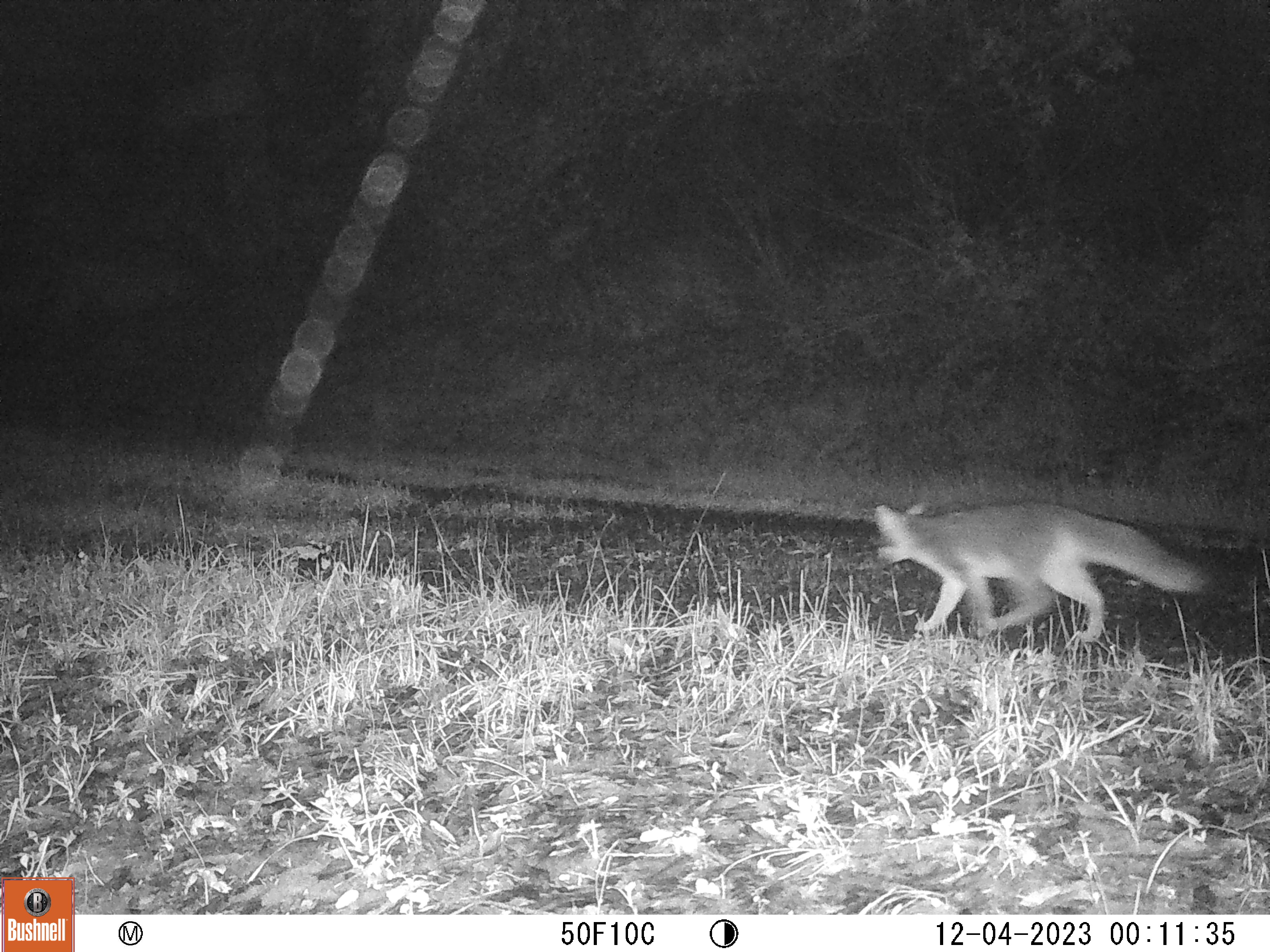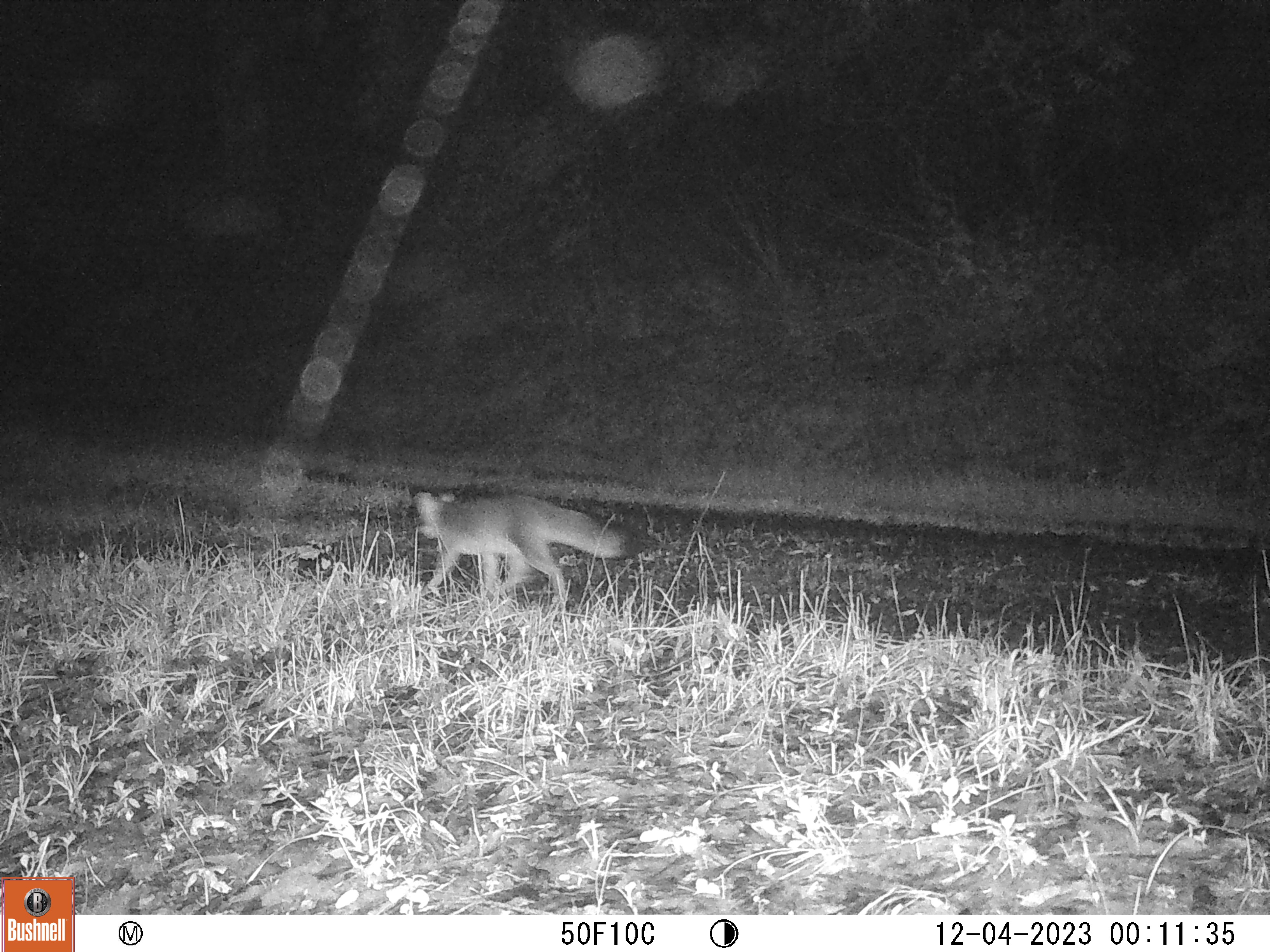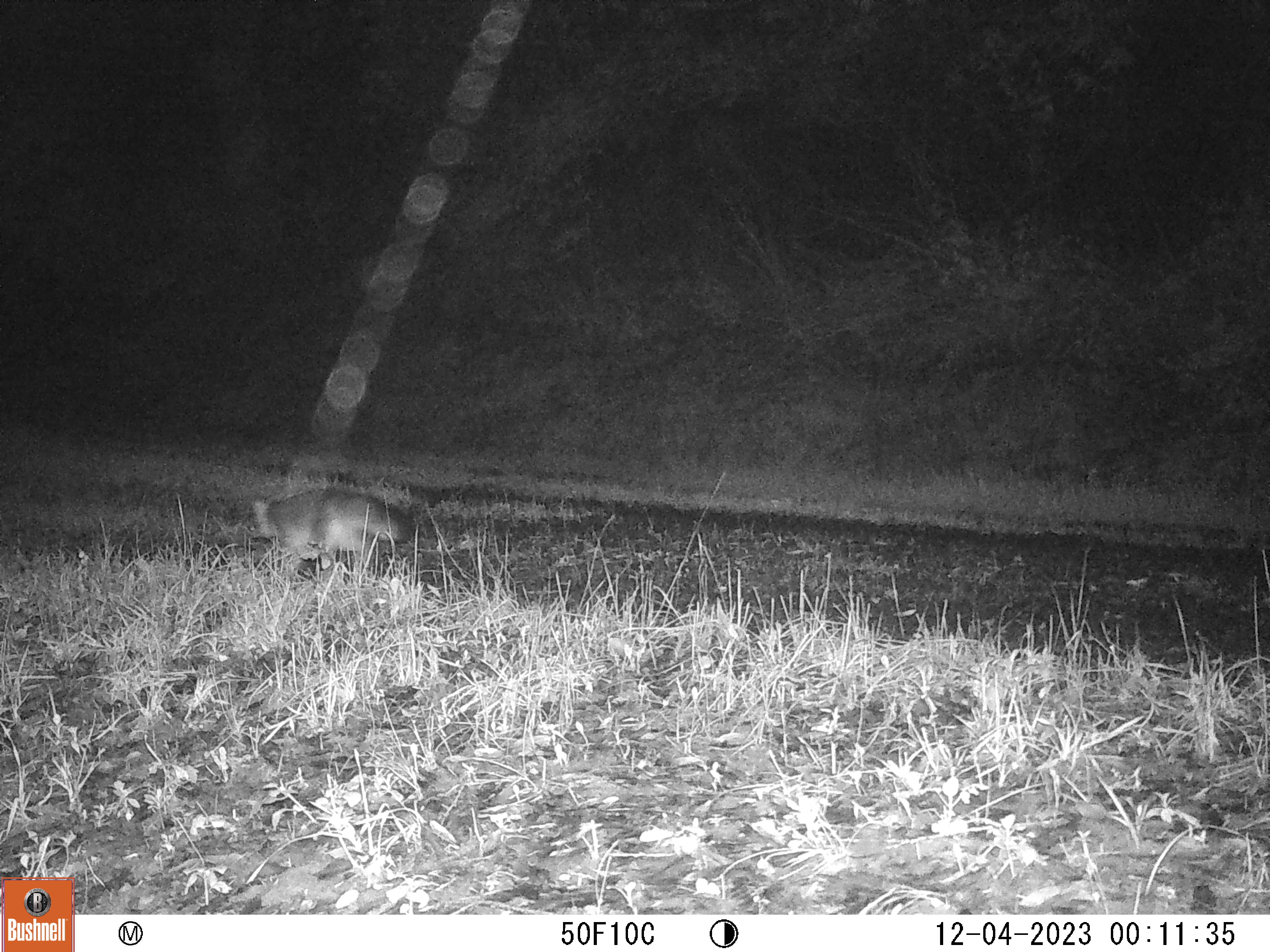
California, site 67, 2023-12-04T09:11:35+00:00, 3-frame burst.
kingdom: Animalia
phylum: Chordata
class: Mammalia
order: Carnivora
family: Canidae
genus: Urocyon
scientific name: Urocyon cinereoargenteus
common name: gray fox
Gray fox (Urocyon cinereoargenteus).